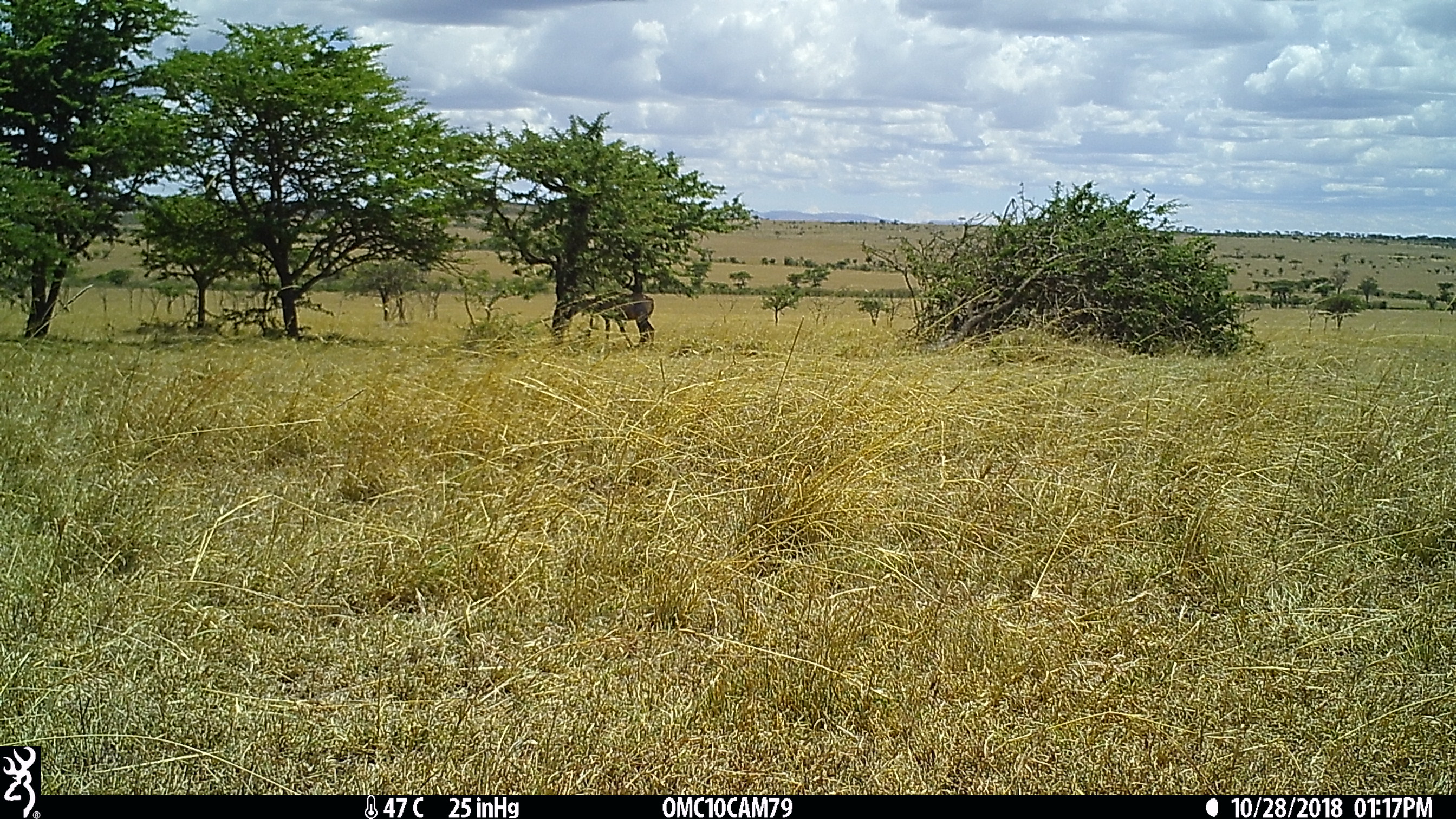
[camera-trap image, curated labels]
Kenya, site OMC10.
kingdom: Animalia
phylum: Chordata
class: Mammalia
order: Artiodactyla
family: Bovidae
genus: Damaliscus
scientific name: Damaliscus lunatus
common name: topi